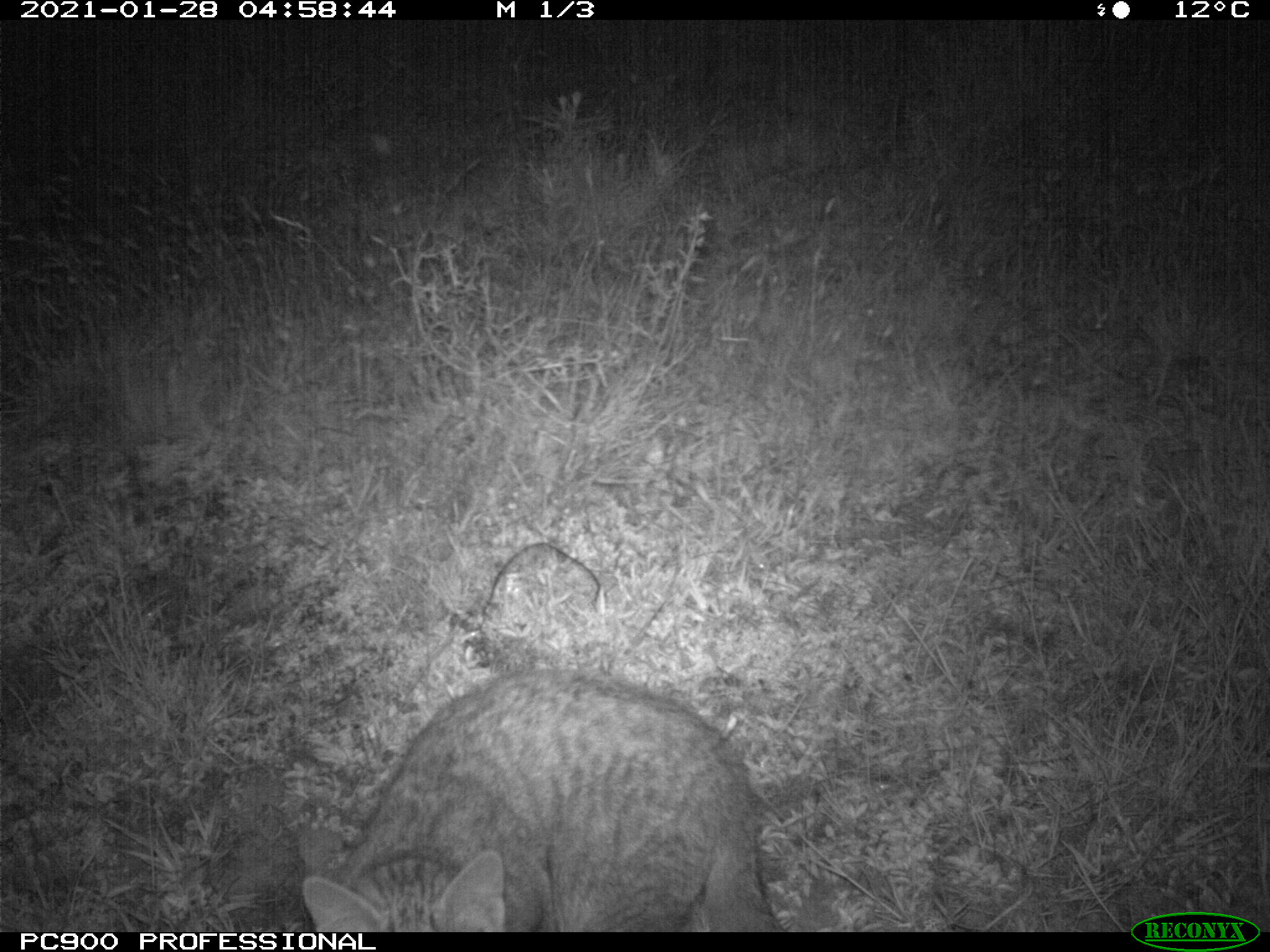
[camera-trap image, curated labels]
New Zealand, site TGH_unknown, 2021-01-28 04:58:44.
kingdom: Animalia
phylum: Chordata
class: Mammalia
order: Carnivora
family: Felidae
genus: Felis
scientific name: Felis catus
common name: domestic cat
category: cat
Cat (domestic cat) (Felis catus).